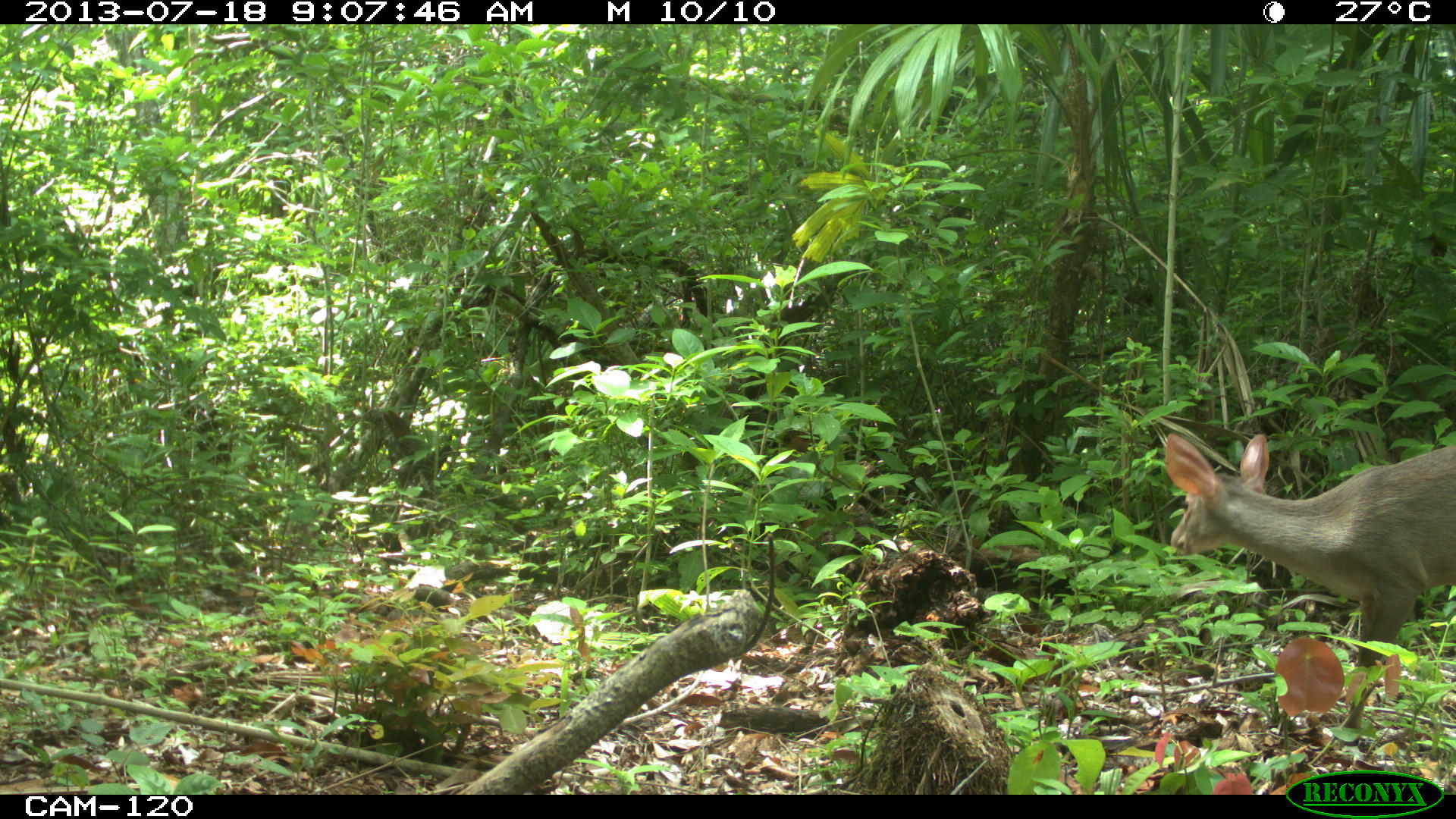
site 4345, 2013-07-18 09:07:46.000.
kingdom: Animalia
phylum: Chordata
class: Mammalia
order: Artiodactyla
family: Cervidae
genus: Odocoileus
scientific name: Odocoileus virginianus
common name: white-tailed deer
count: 1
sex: female